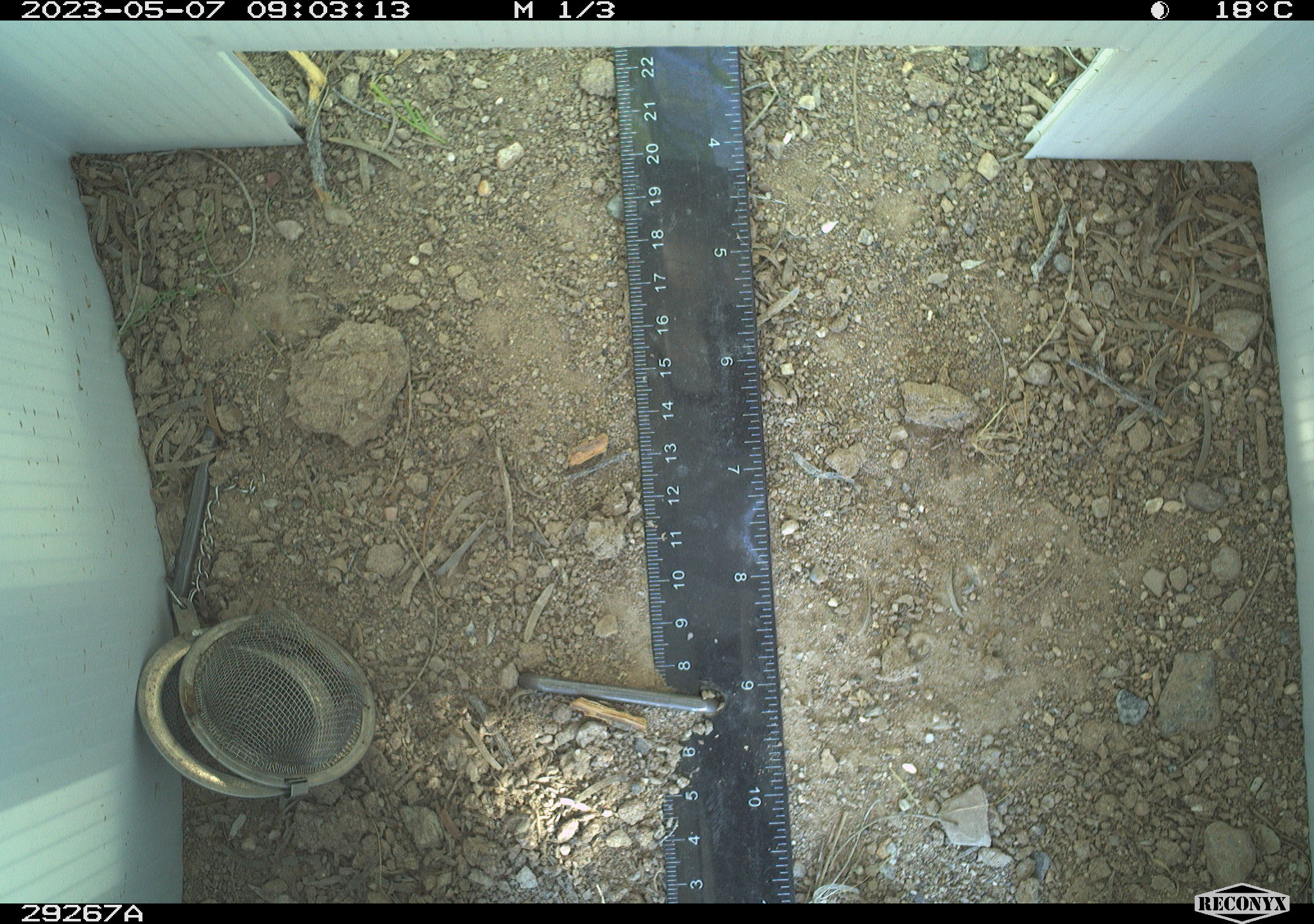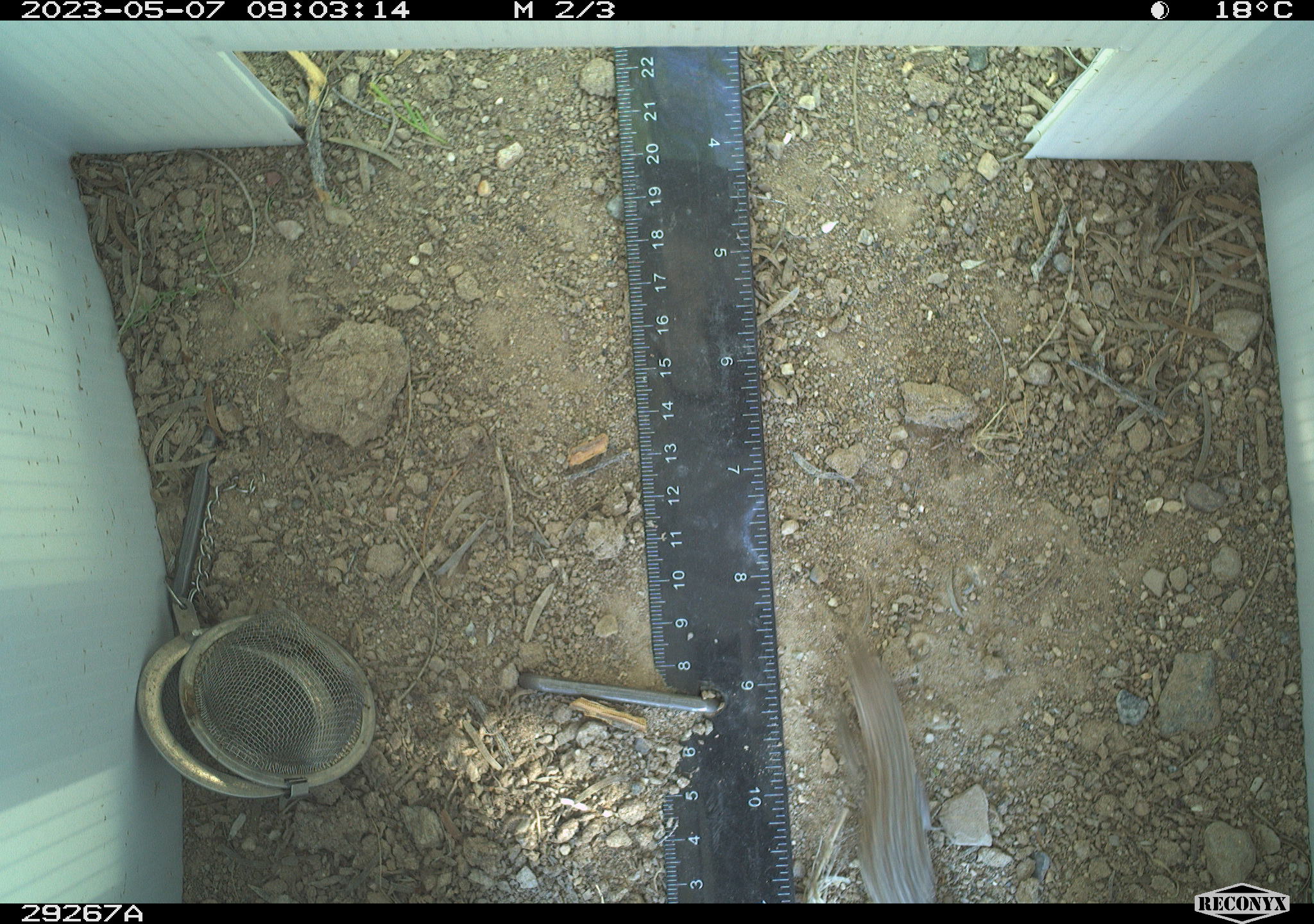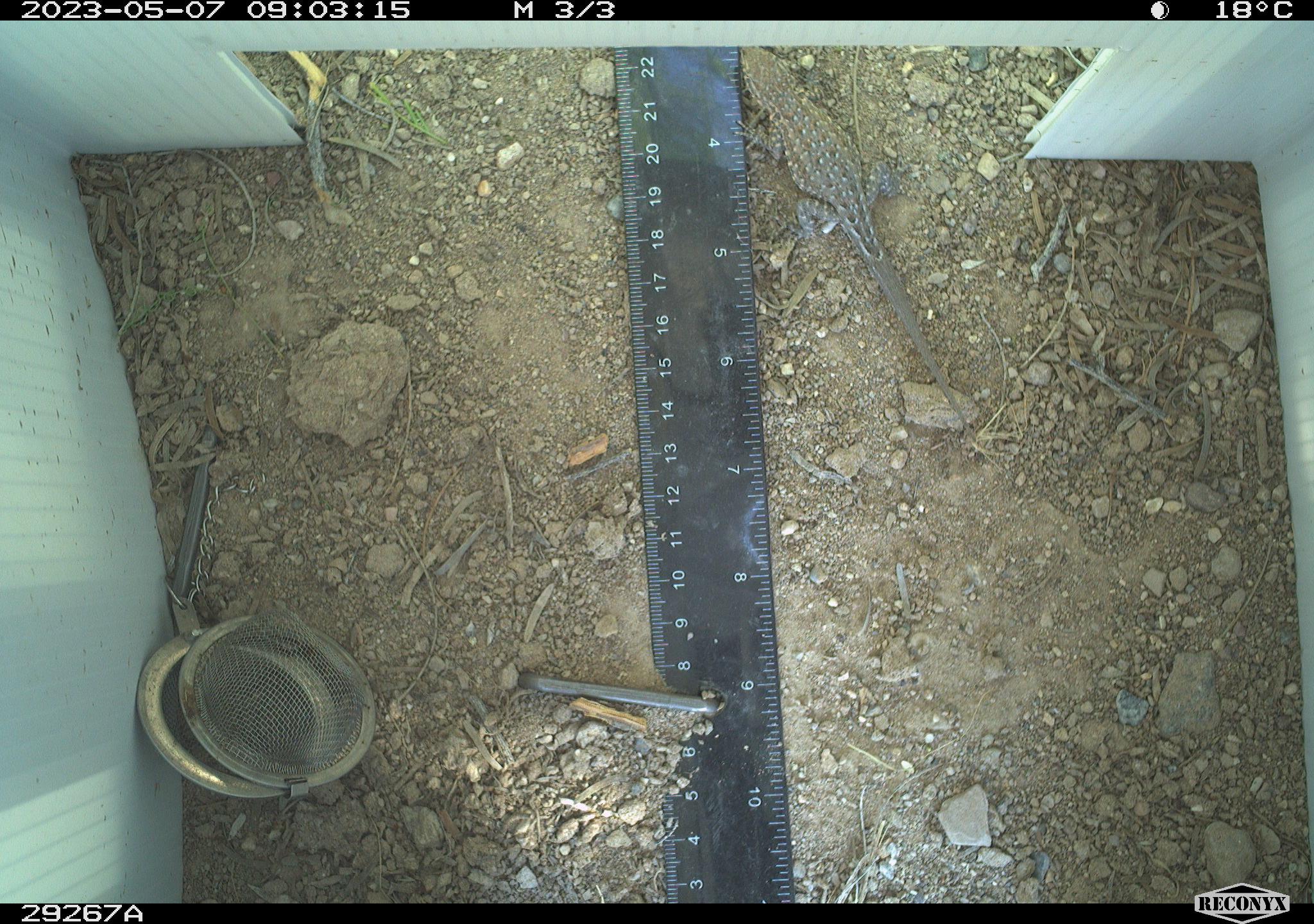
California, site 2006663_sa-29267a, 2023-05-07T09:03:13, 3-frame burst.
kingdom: Animalia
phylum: Chordata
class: Reptilia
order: Squamata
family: Phrynosomatidae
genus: Sceloporus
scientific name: Sceloporus graciosus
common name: common sagebrush lizard